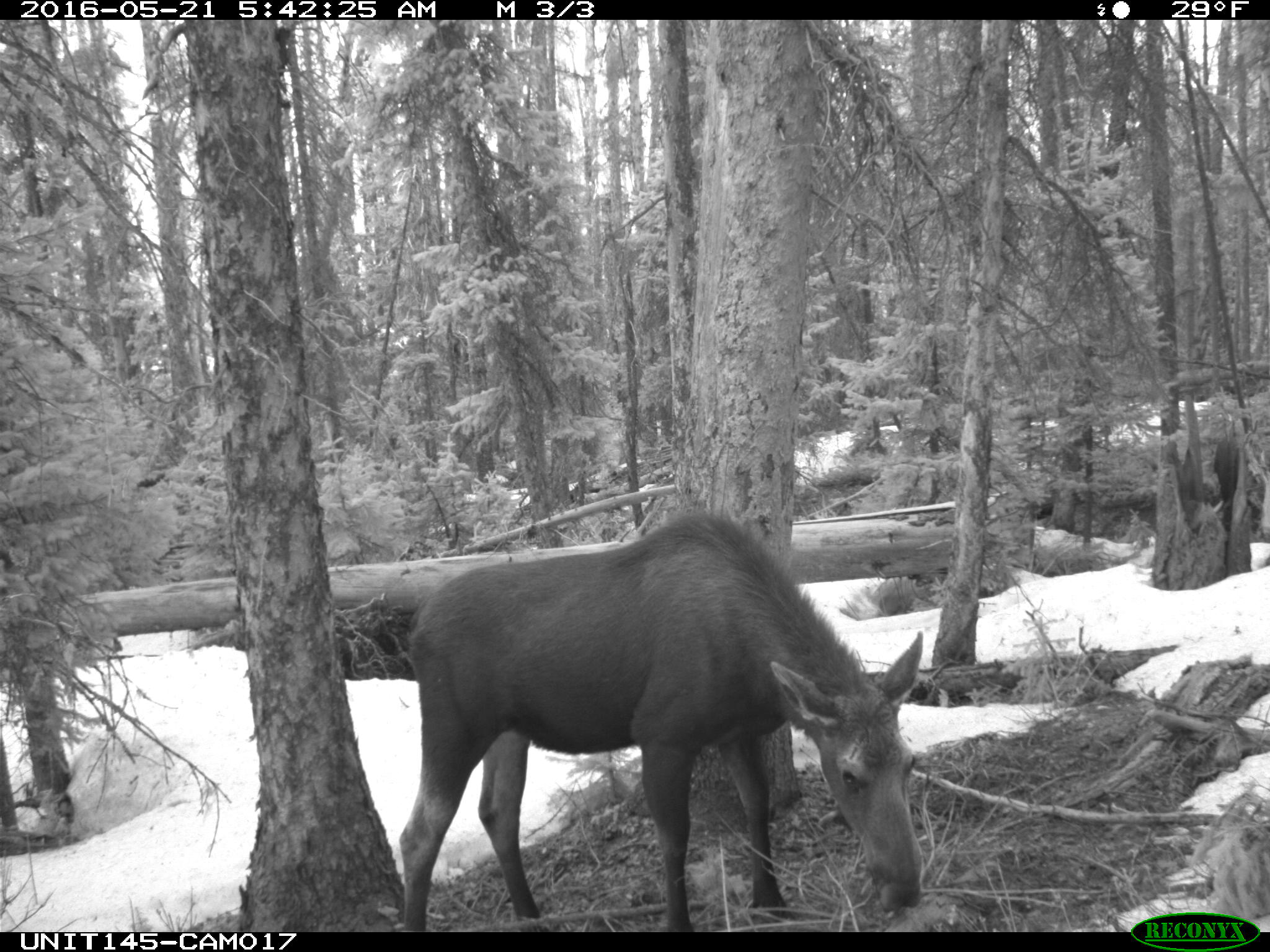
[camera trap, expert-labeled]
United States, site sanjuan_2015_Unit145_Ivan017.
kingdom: Animalia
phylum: Chordata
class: Mammalia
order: Artiodactyla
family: Cervidae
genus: Alces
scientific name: Alces alces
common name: moose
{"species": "Alces alces (moose)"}